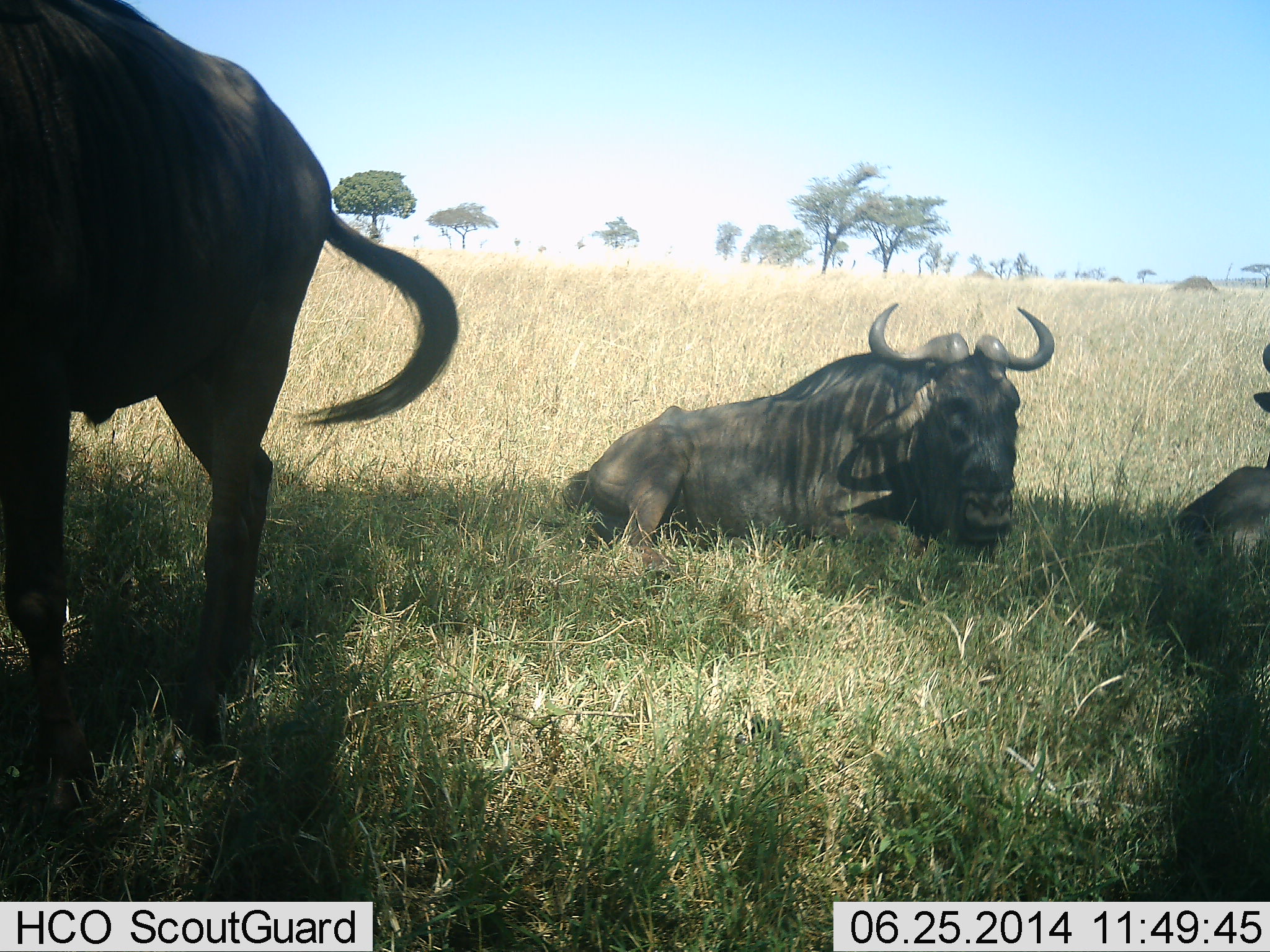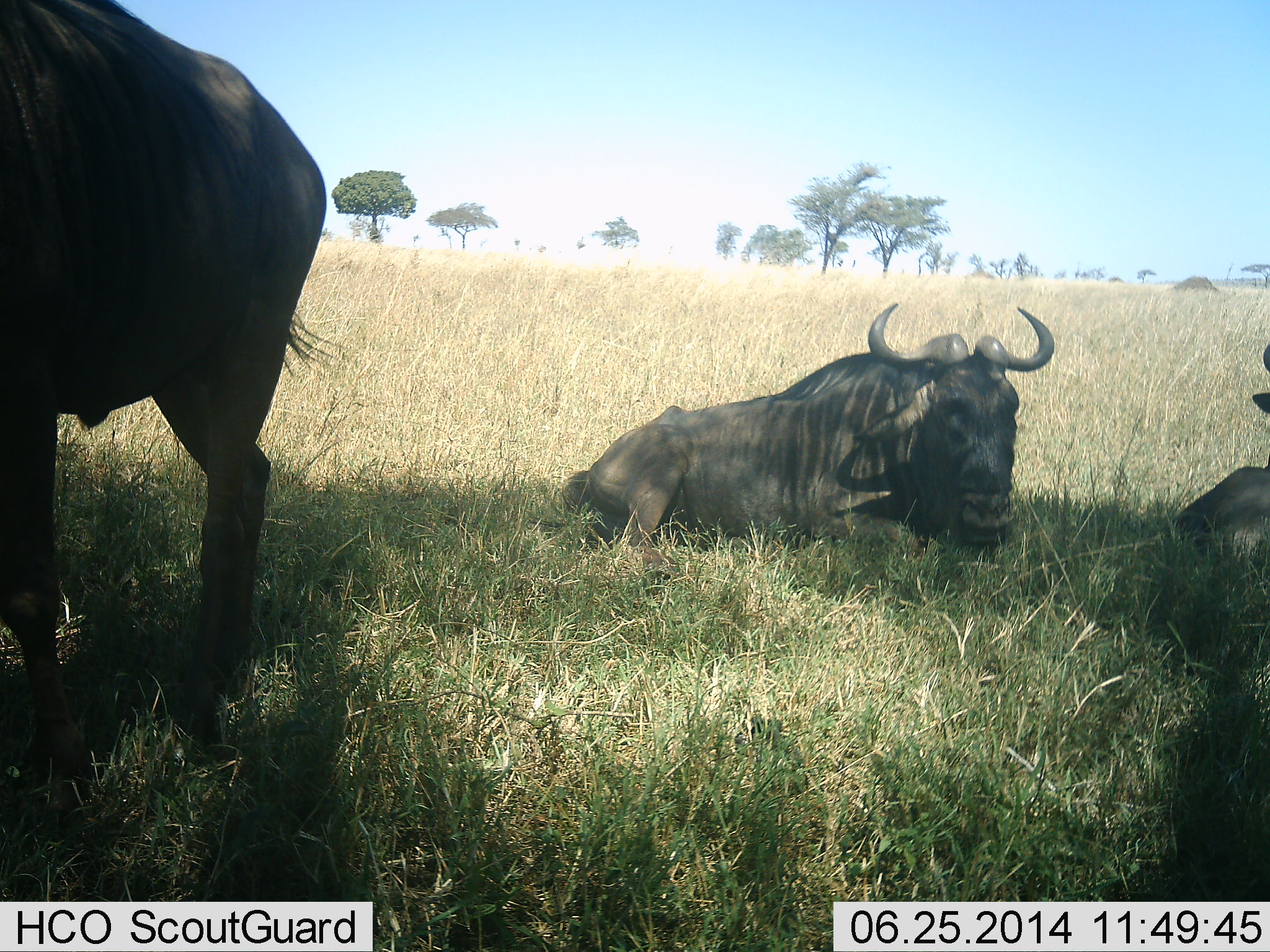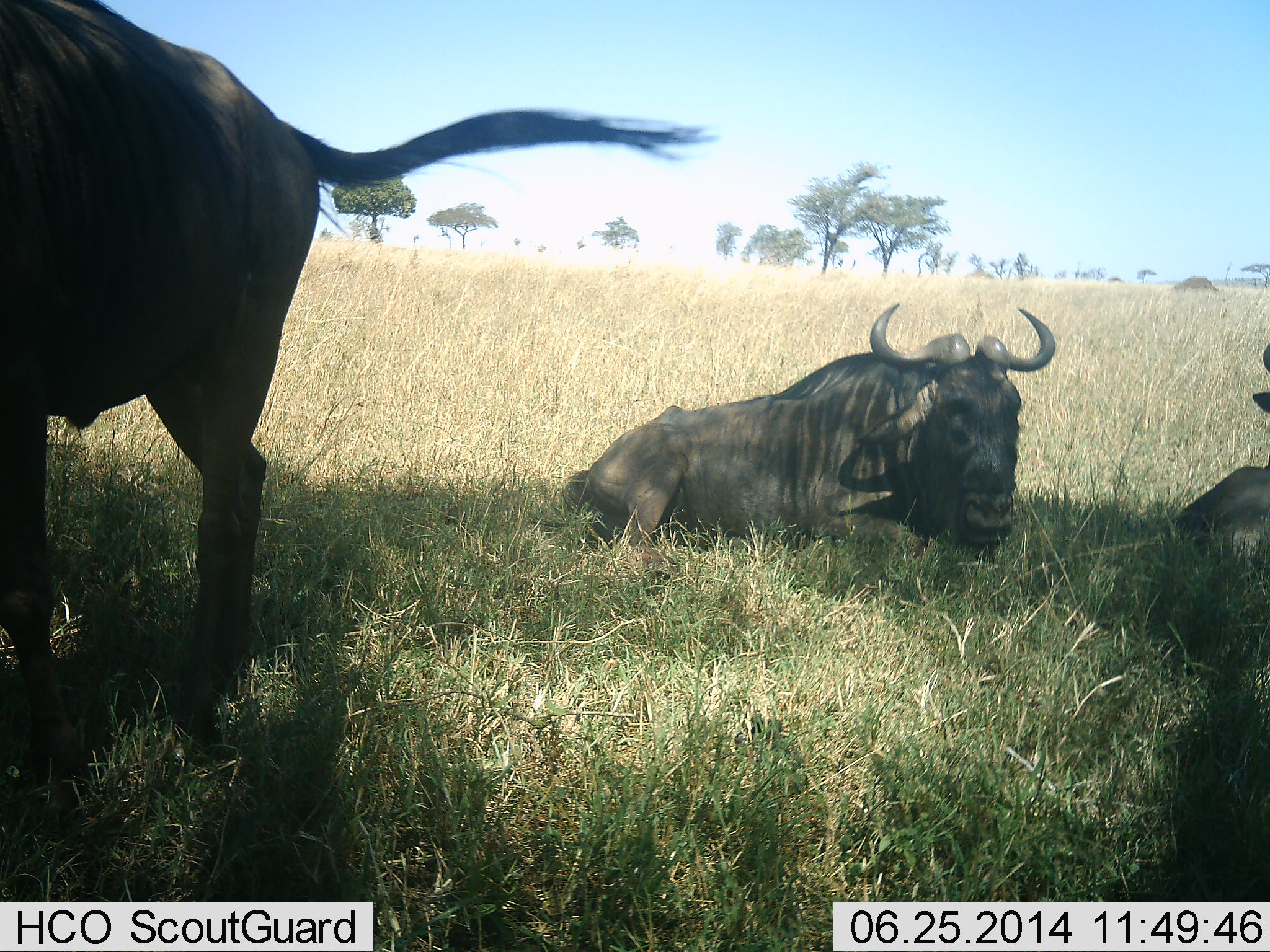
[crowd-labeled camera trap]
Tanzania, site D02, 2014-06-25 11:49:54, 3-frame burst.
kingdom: Animalia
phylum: Chordata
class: Mammalia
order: Artiodactyla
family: Bovidae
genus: Connochaetes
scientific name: Connochaetes taurinus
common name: blue wildebeest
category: wildebeest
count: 3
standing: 80%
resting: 100%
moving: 0%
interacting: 0%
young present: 0%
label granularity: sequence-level